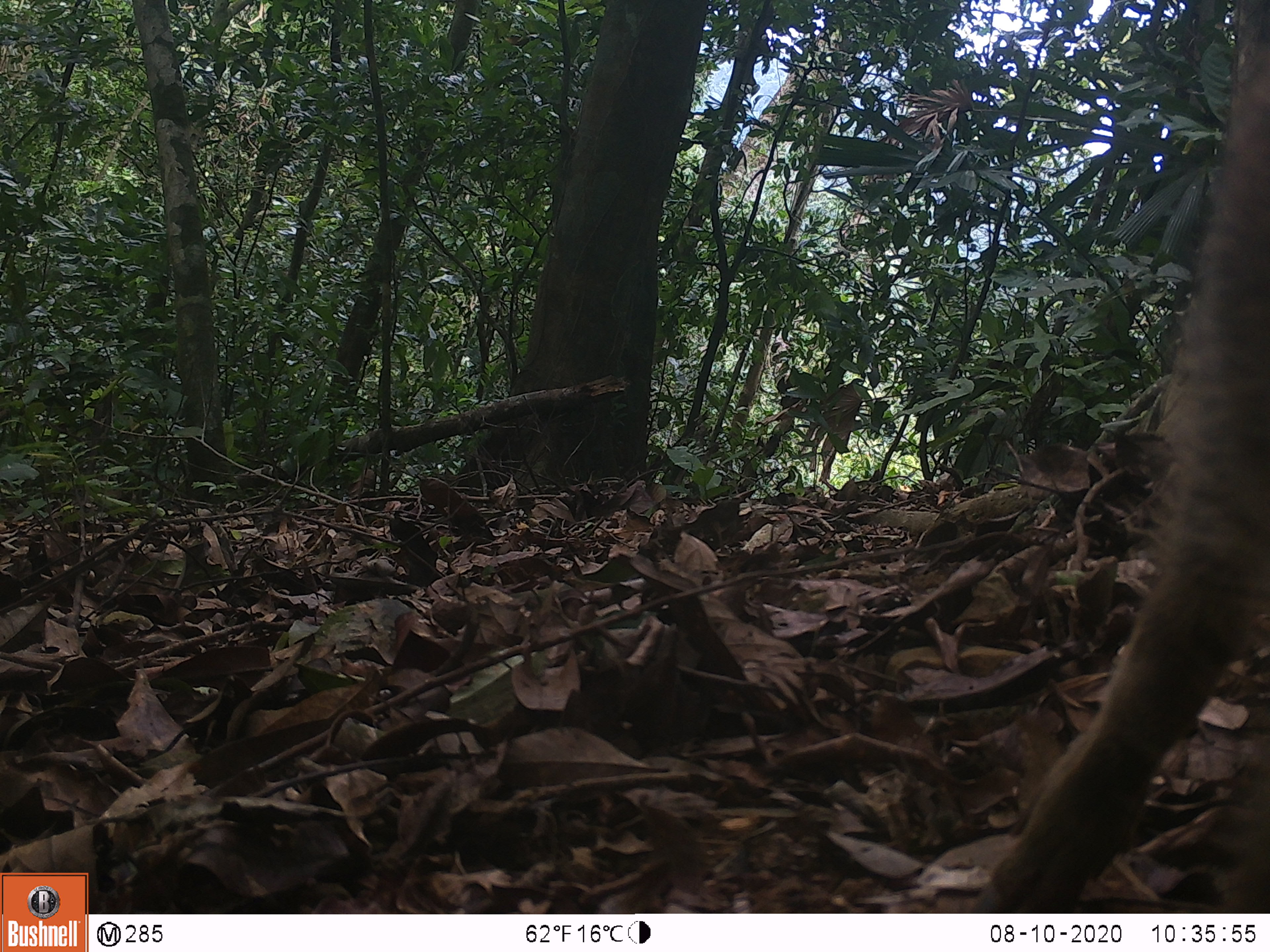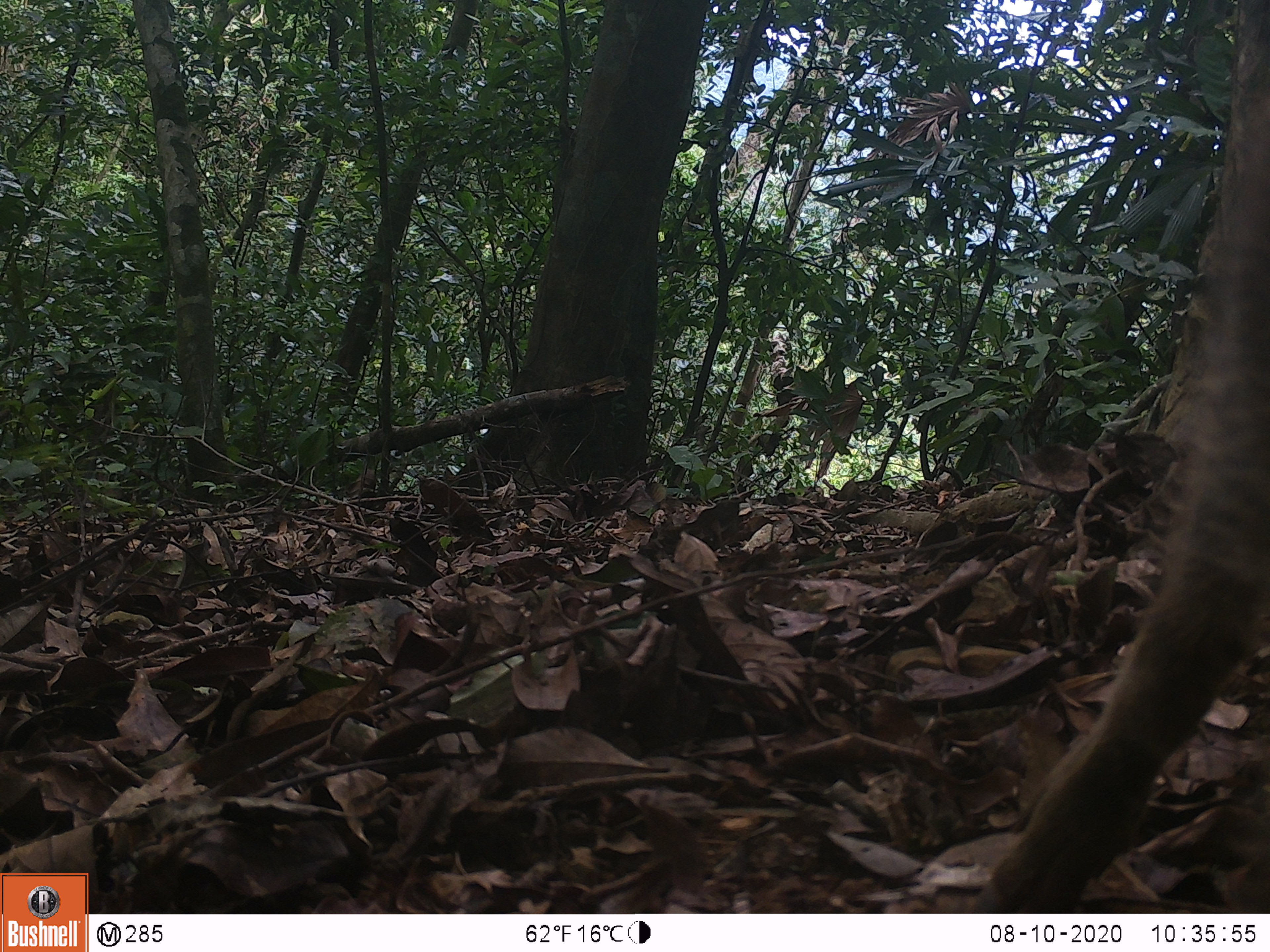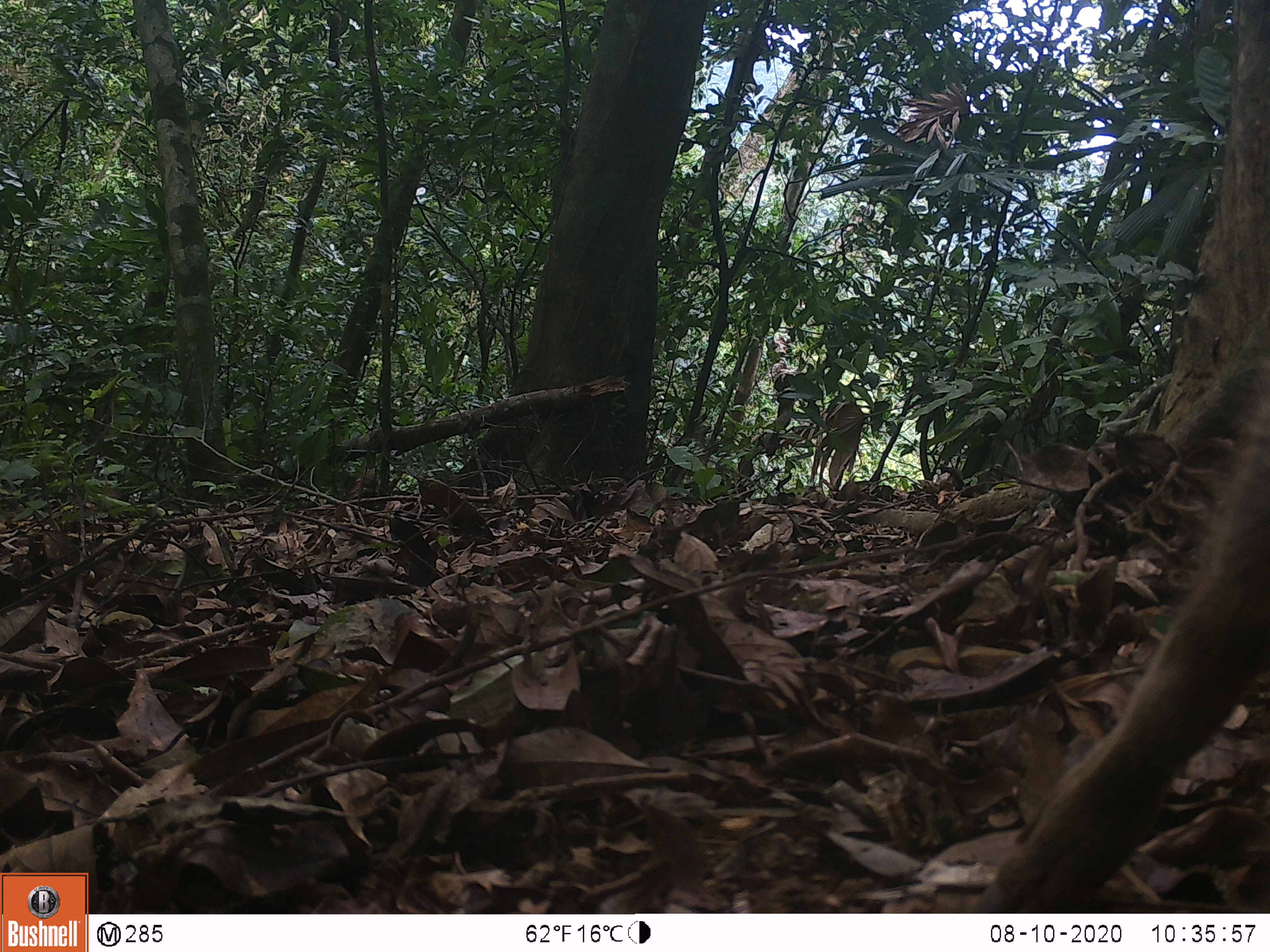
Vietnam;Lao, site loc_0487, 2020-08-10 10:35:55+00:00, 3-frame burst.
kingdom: Animalia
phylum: Chordata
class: Mammalia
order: Artiodactyla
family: Suidae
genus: Sus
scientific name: Sus scrofa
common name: eurasian wild pig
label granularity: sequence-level